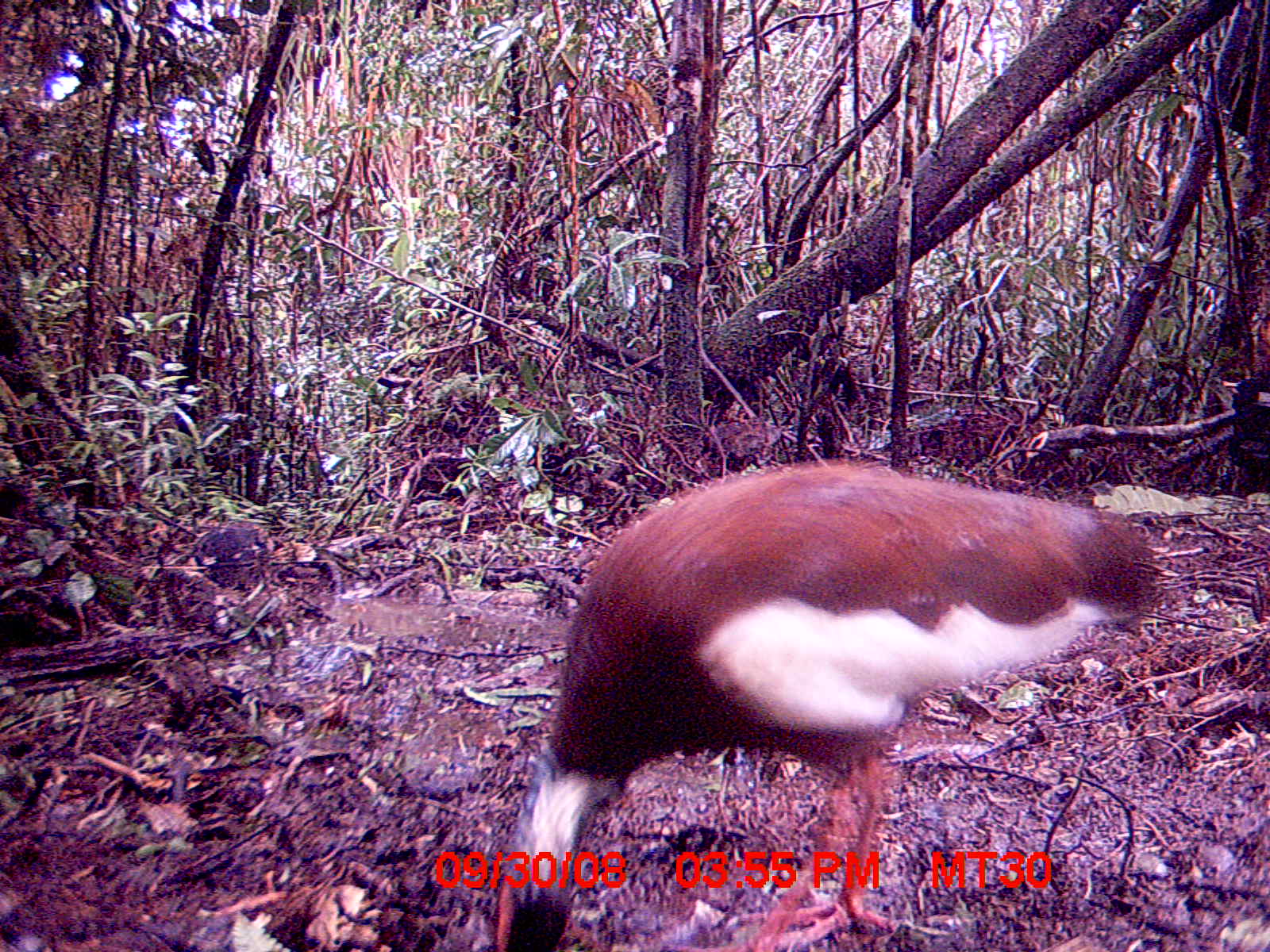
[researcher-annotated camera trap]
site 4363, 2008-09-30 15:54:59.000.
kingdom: Animalia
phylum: Chordata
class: Aves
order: Pelecaniformes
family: Threskiornithidae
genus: Lophotibis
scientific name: Lophotibis cristata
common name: madagascan ibis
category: lophotibis cristataa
Lophotibis cristataa (madagascan ibis) (Lophotibis cristata), count 1.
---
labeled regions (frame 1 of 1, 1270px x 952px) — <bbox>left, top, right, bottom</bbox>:
lophotibis cristataa: <bbox>493, 455, 1159, 949</bbox>